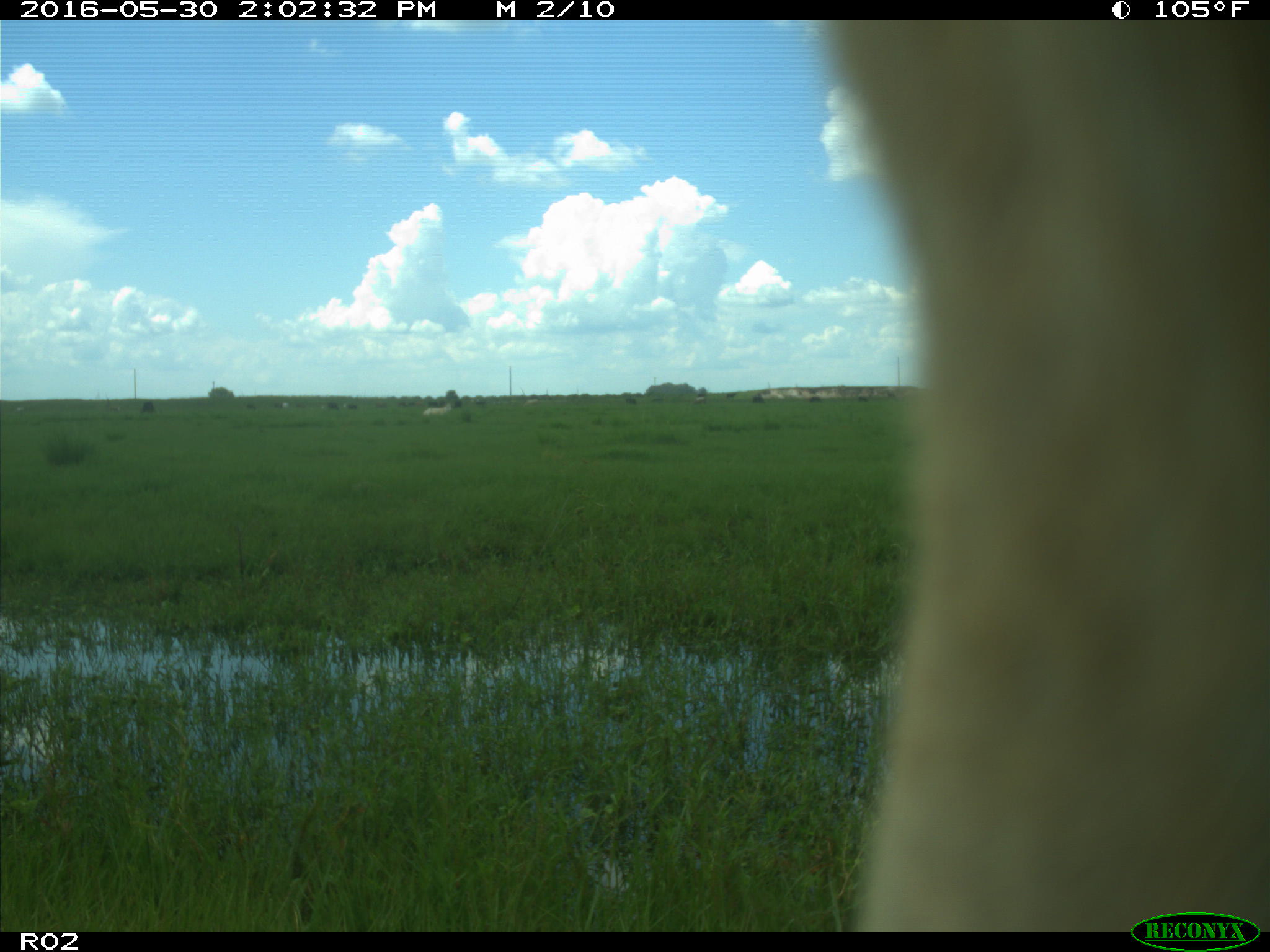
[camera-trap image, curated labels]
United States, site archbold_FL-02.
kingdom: Animalia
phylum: Chordata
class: Mammalia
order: Artiodactyla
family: Bovidae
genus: Bos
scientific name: Bos taurus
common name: domestic cow